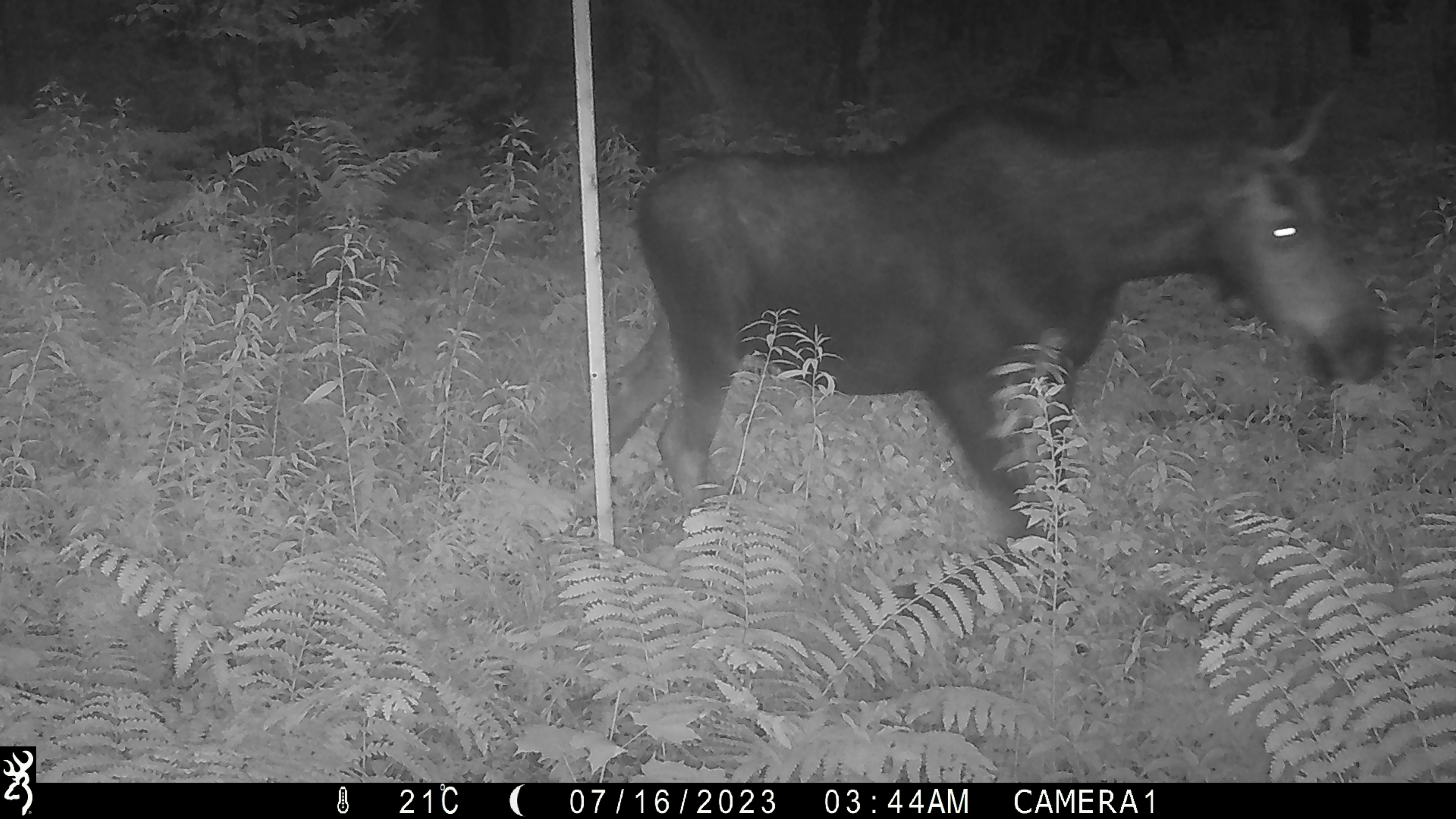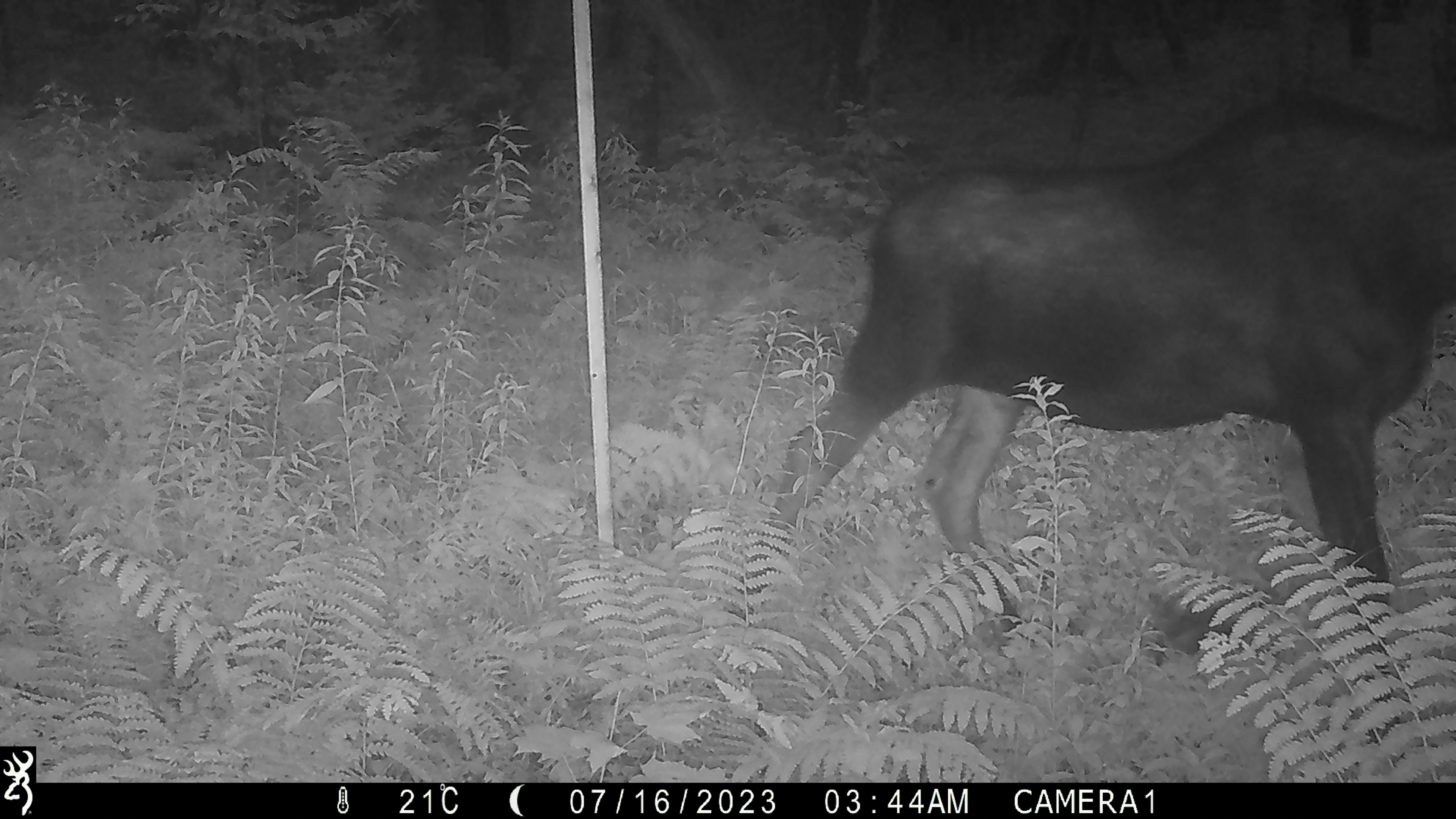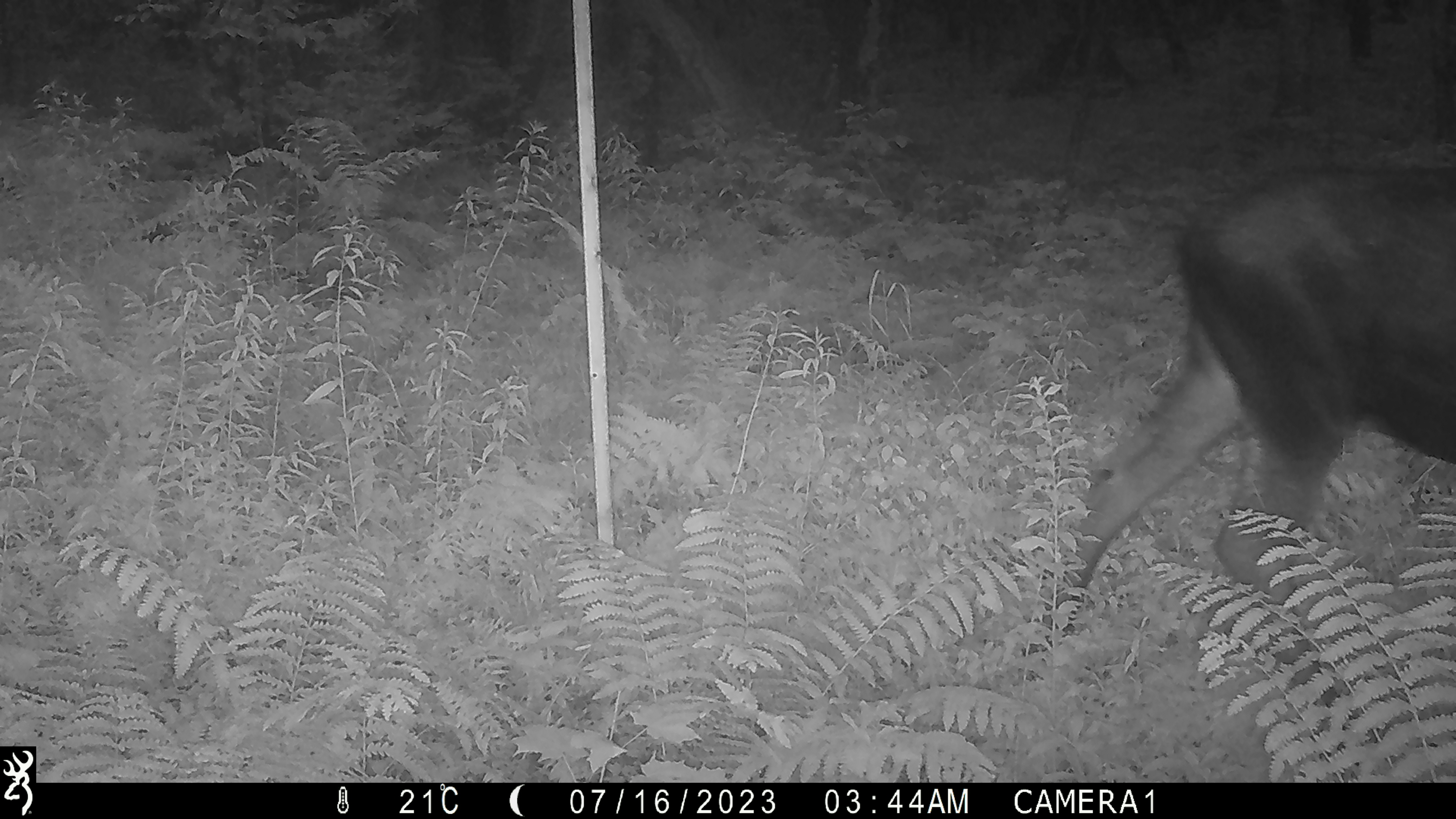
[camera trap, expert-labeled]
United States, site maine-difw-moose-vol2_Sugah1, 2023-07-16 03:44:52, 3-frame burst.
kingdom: Animalia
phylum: Chordata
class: Mammalia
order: Artiodactyla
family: Cervidae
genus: Alces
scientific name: Alces alces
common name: moose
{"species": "moose (Alces alces)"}